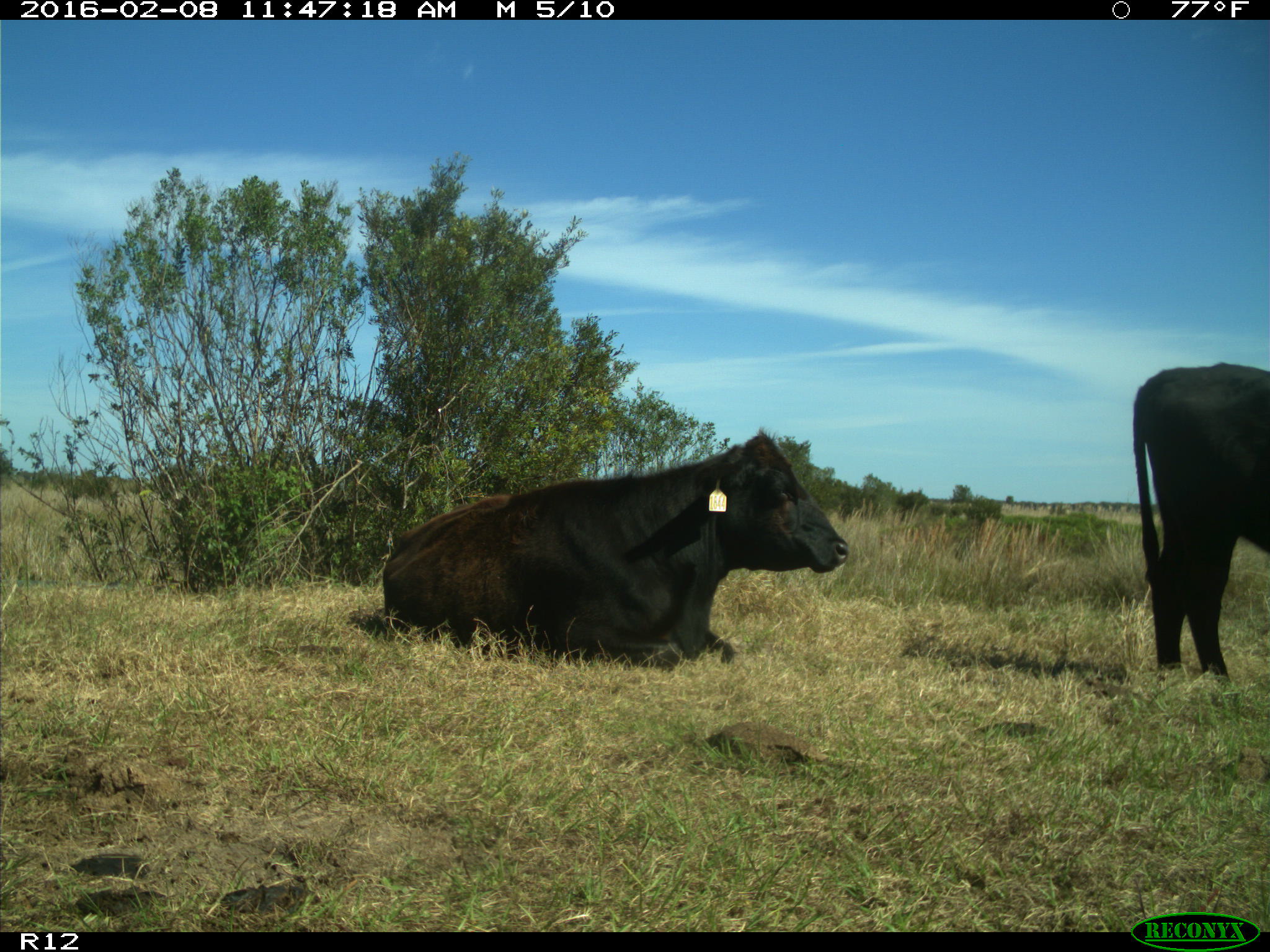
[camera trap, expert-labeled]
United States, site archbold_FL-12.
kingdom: Animalia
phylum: Chordata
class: Mammalia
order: Artiodactyla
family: Bovidae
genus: Bos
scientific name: Bos taurus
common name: domestic cow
Bos taurus (domestic cow).